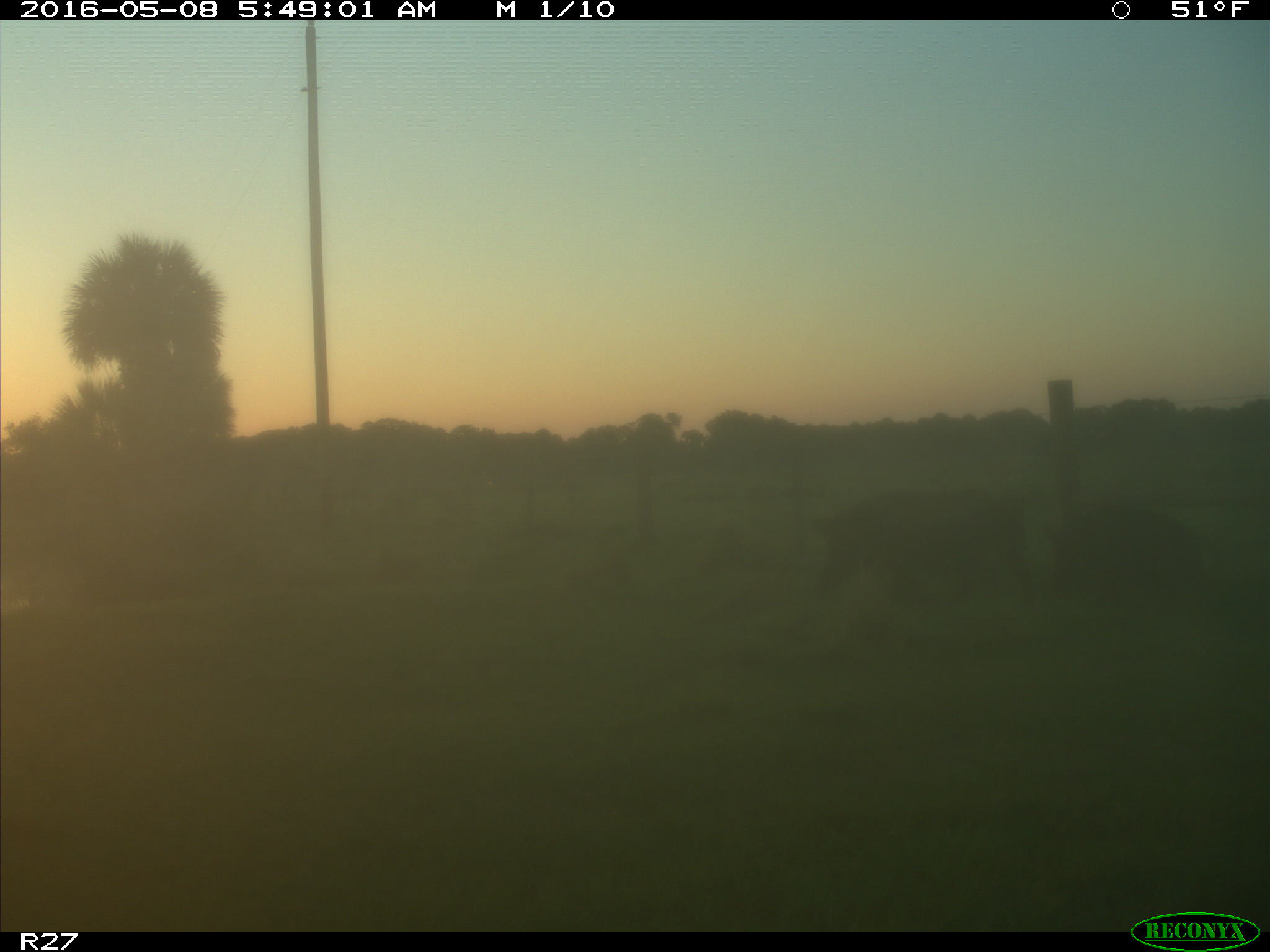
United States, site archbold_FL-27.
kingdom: Animalia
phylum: Chordata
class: Mammalia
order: Artiodactyla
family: Suidae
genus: Sus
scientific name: Sus scrofa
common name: wild boar